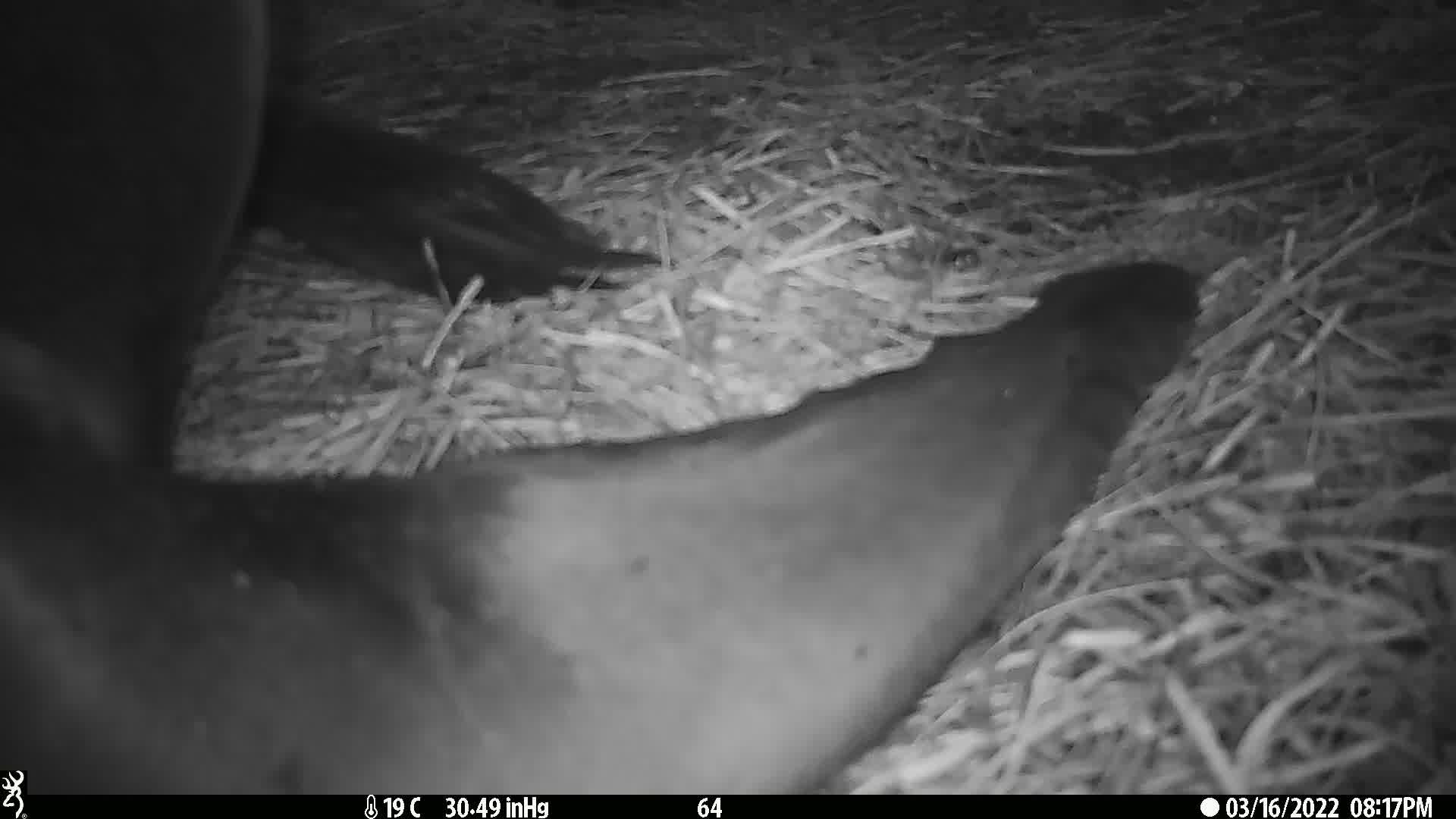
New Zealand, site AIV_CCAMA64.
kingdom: Animalia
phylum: Chordata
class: Mammalia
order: Carnivora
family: Otariidae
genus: Phocarctos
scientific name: Phocarctos hookeri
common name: new zealand sea lion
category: sealion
Sealion (new zealand sea lion) (Phocarctos hookeri).